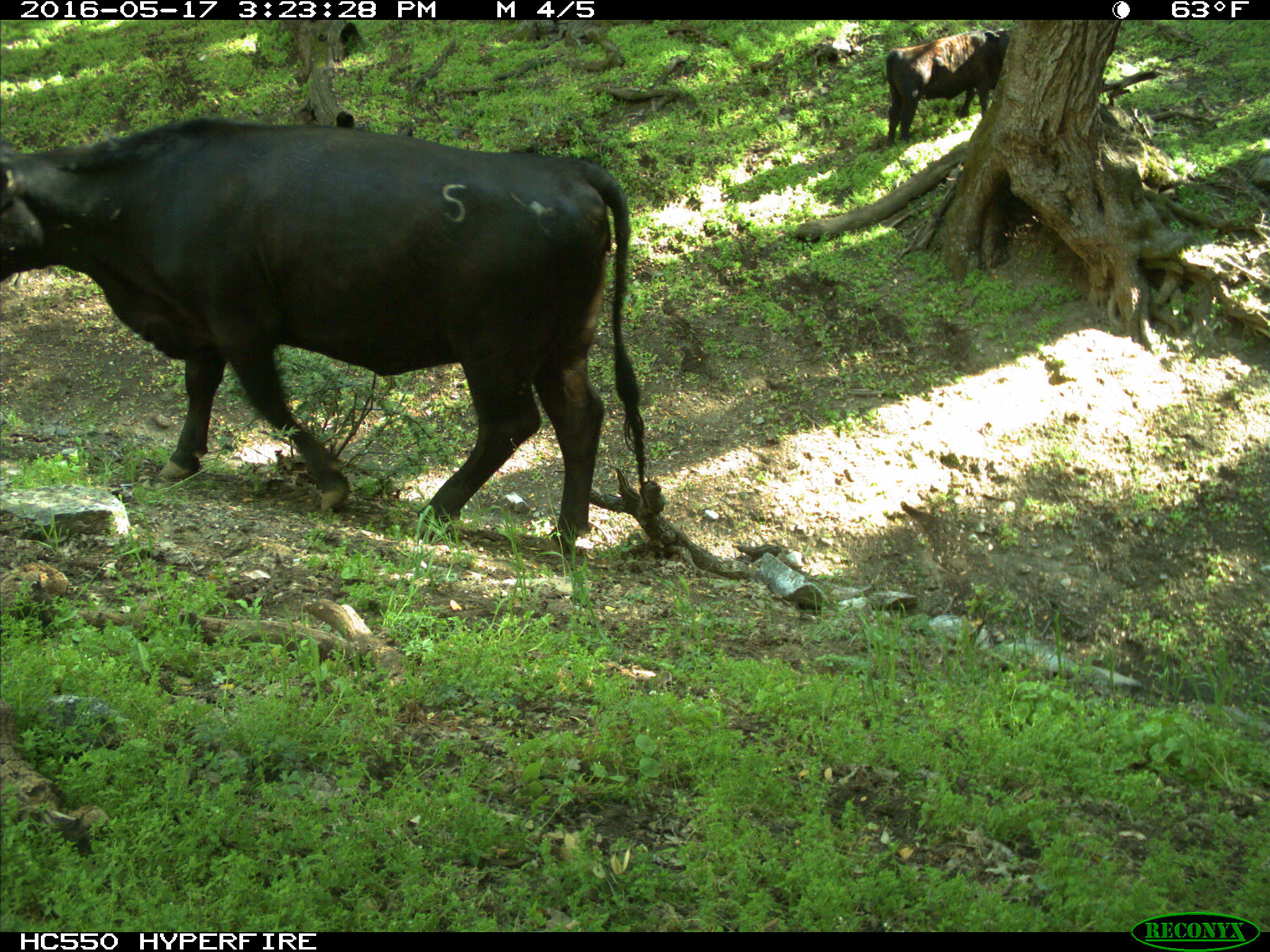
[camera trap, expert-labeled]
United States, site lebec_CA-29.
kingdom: Animalia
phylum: Chordata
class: Mammalia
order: Artiodactyla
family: Bovidae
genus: Bos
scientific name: Bos taurus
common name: domestic cow